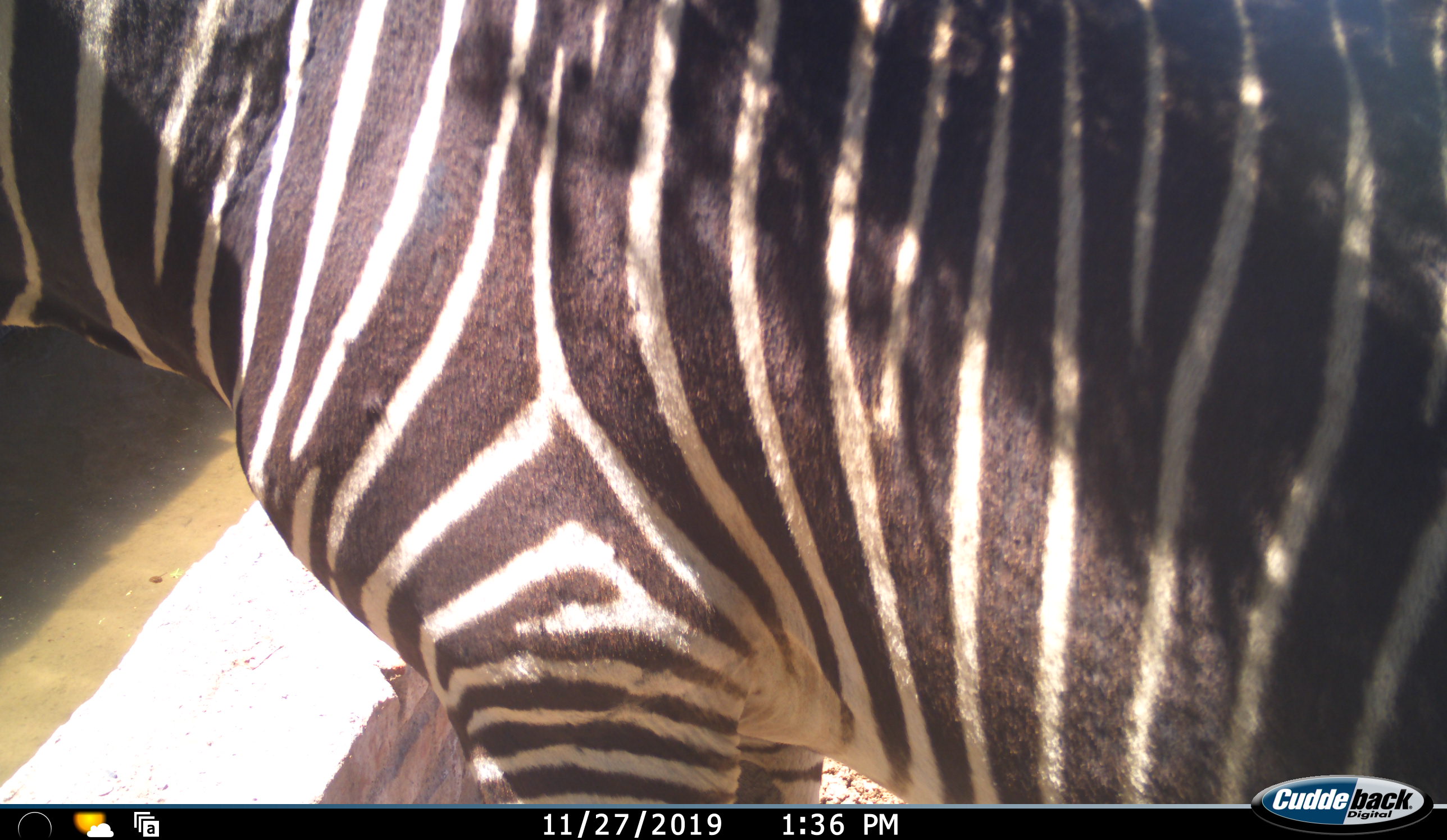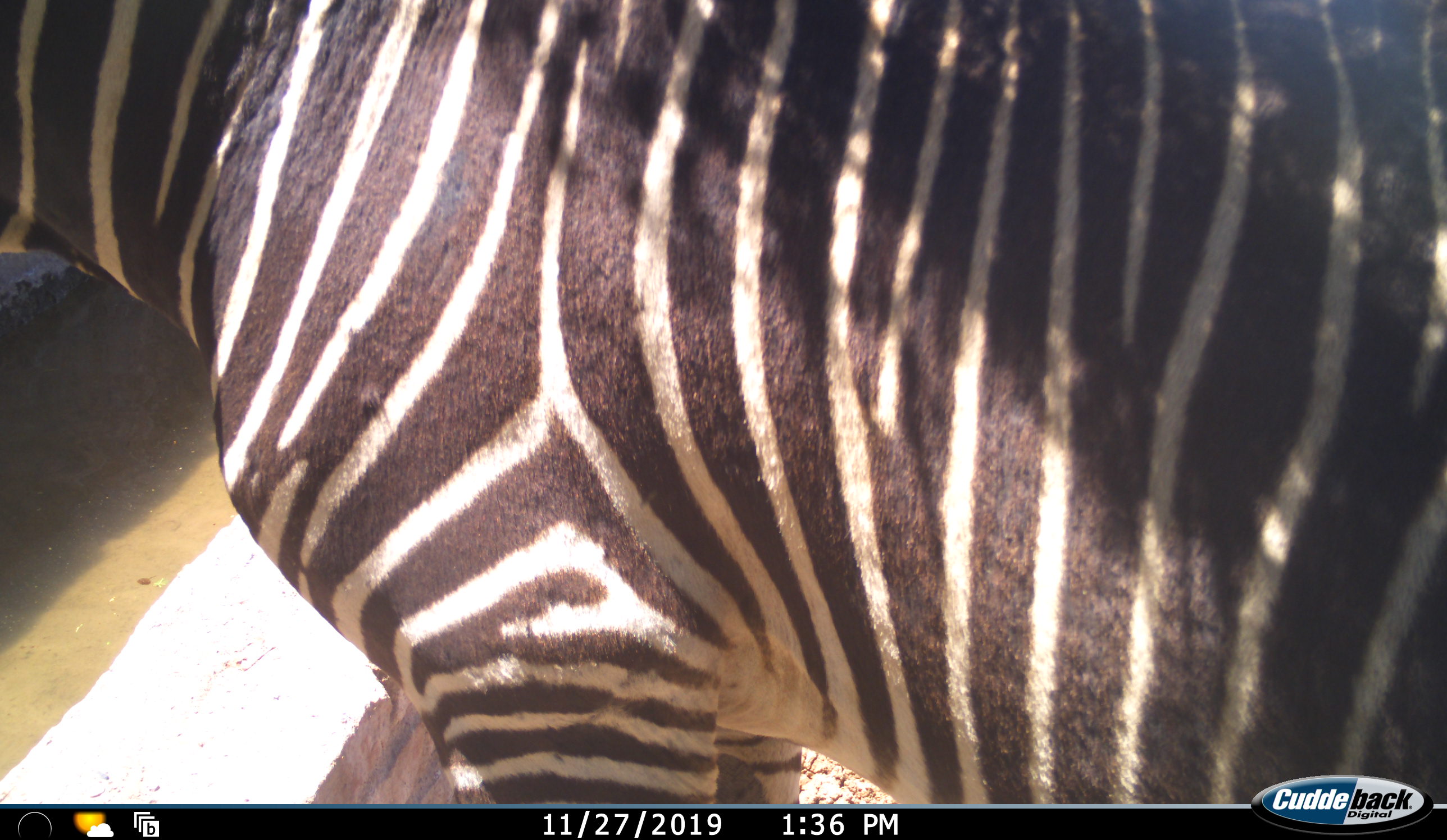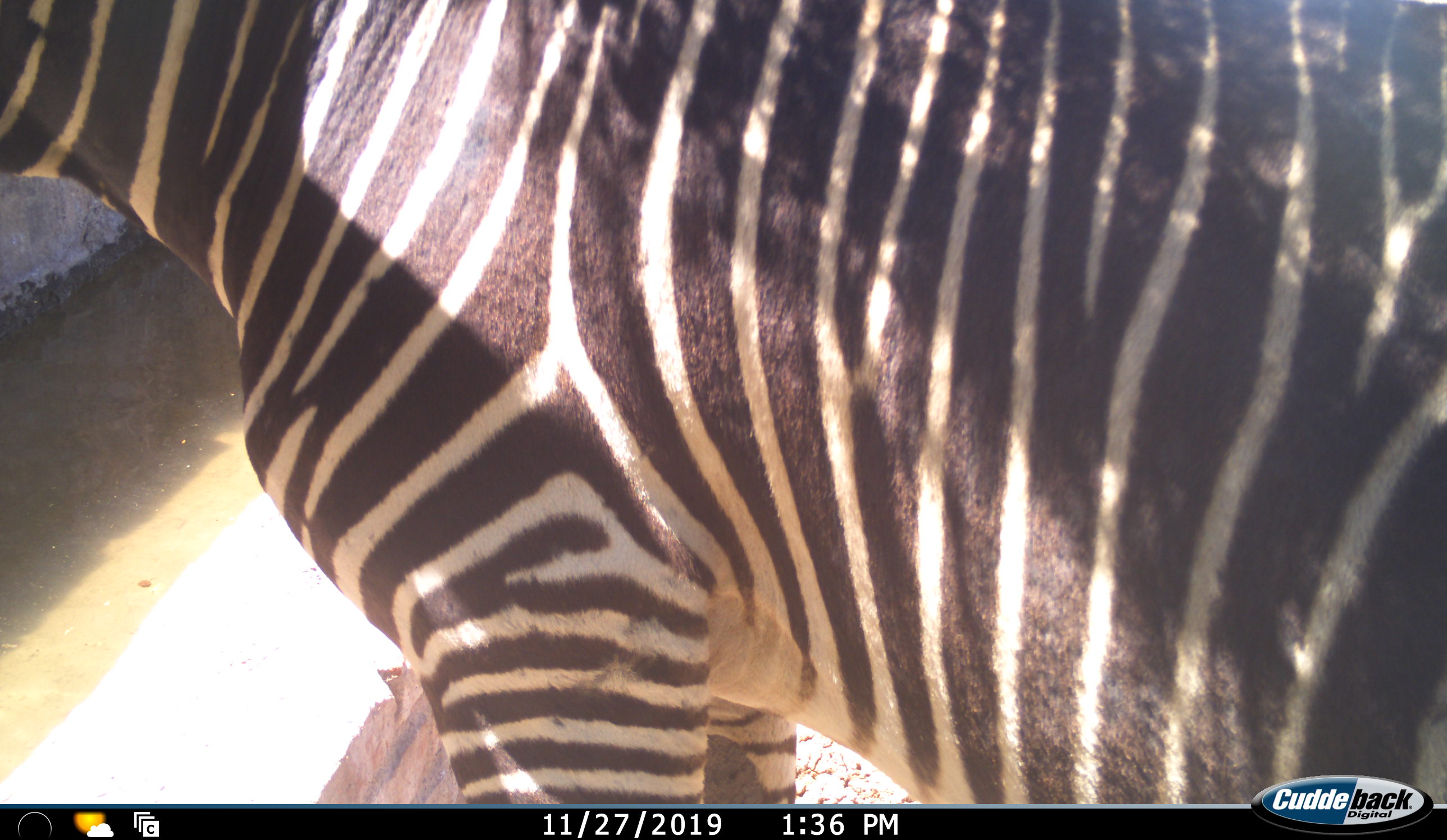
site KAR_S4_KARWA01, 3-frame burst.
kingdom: Animalia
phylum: Chordata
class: Mammalia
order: Perissodactyla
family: Equidae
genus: Equus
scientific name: Equus zebra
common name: mountain zebra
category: zebramountain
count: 1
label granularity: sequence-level